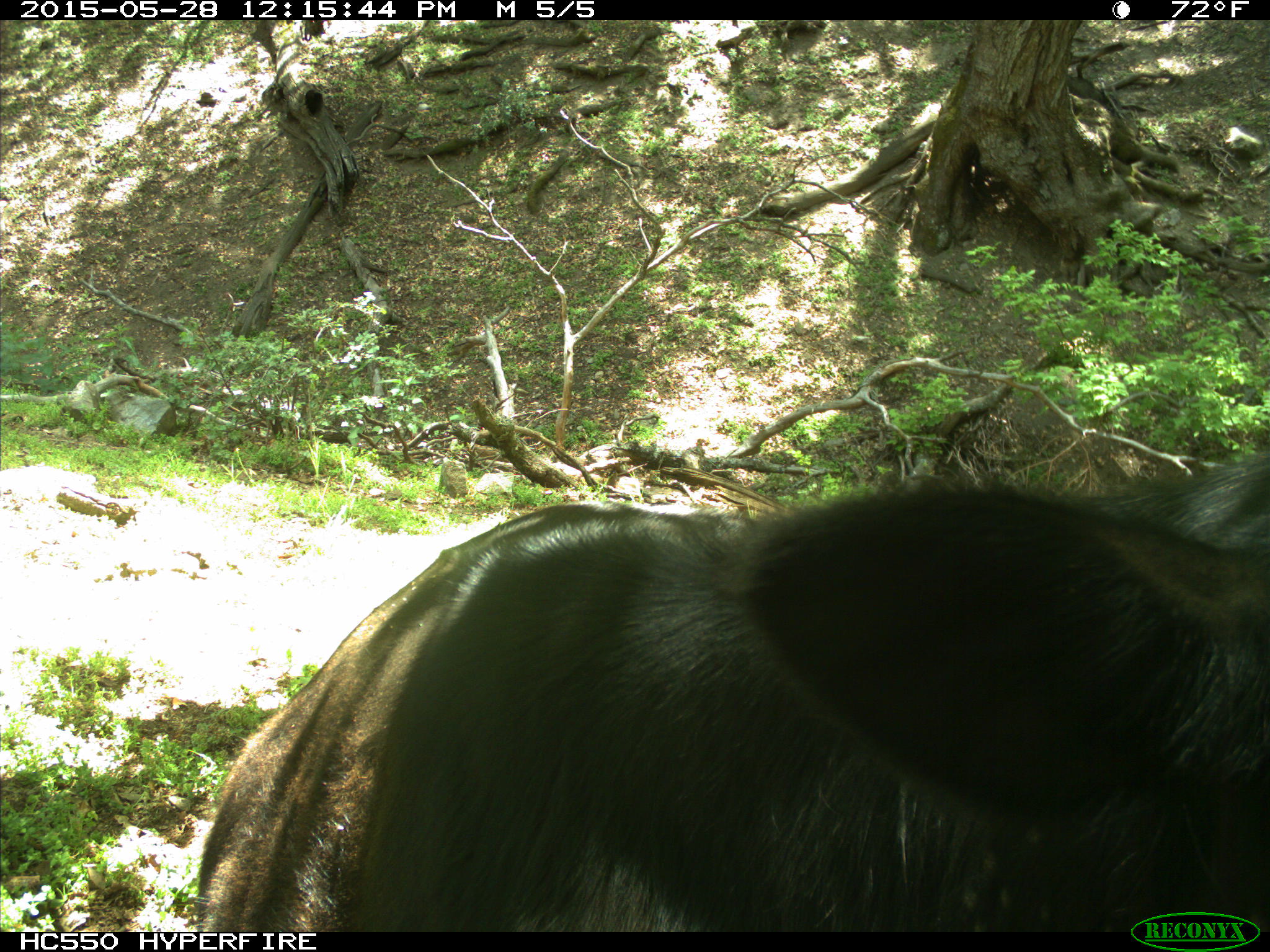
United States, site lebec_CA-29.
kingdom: Animalia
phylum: Chordata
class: Mammalia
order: Artiodactyla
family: Bovidae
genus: Bos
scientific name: Bos taurus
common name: domestic cow